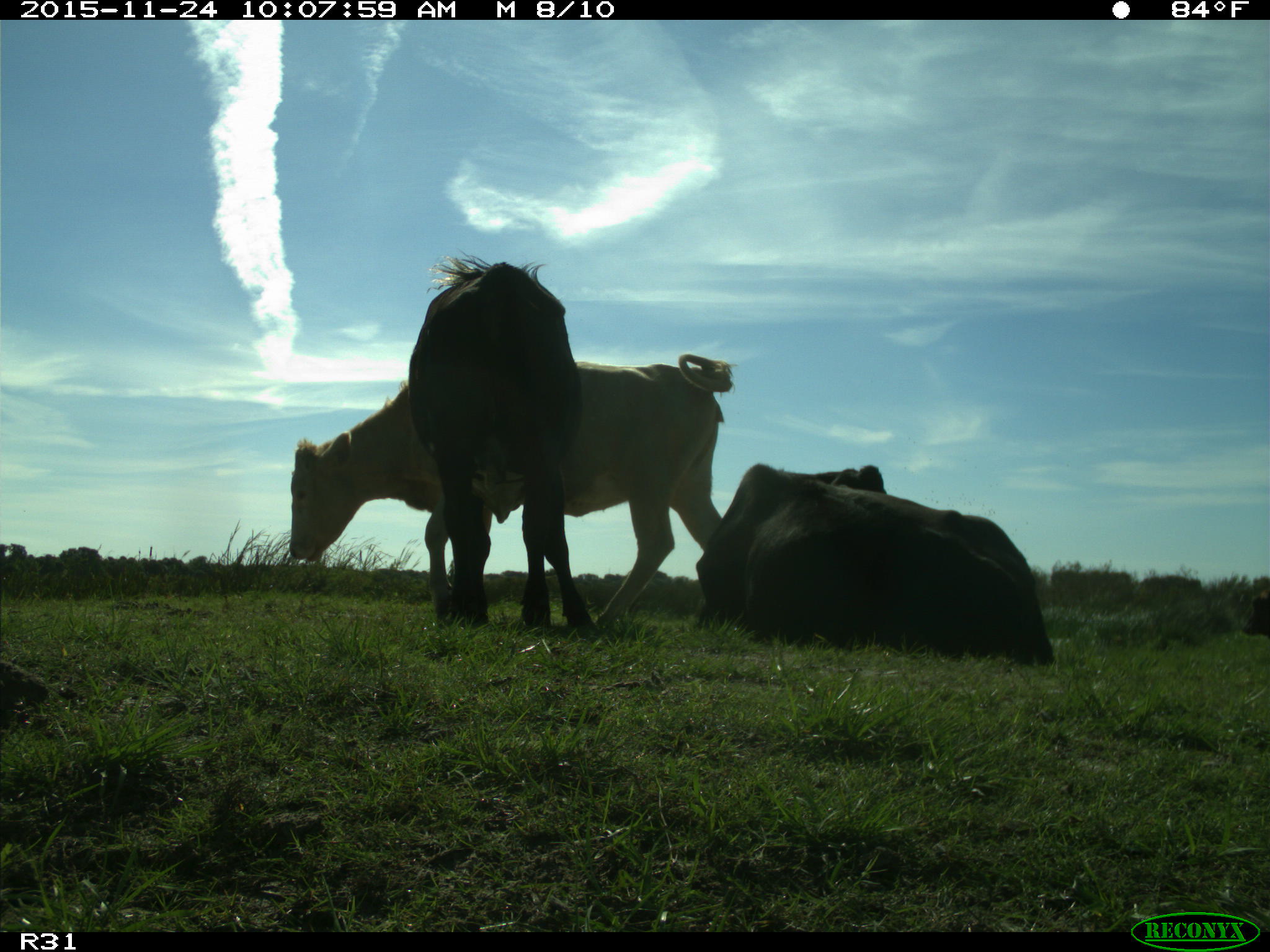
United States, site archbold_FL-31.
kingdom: Animalia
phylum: Chordata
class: Mammalia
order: Artiodactyla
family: Bovidae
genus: Bos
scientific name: Bos taurus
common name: domestic cow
Bos taurus (domestic cow).